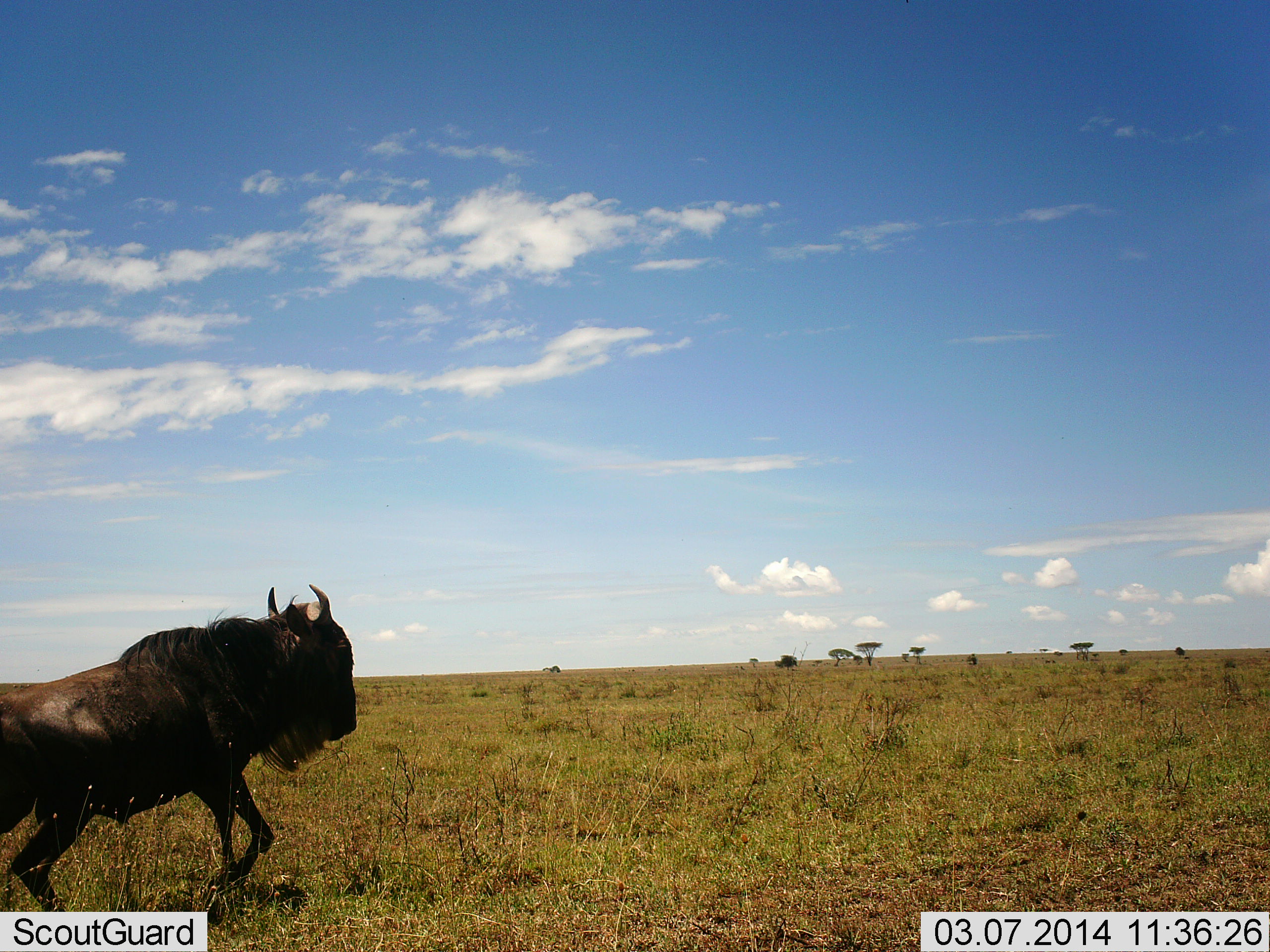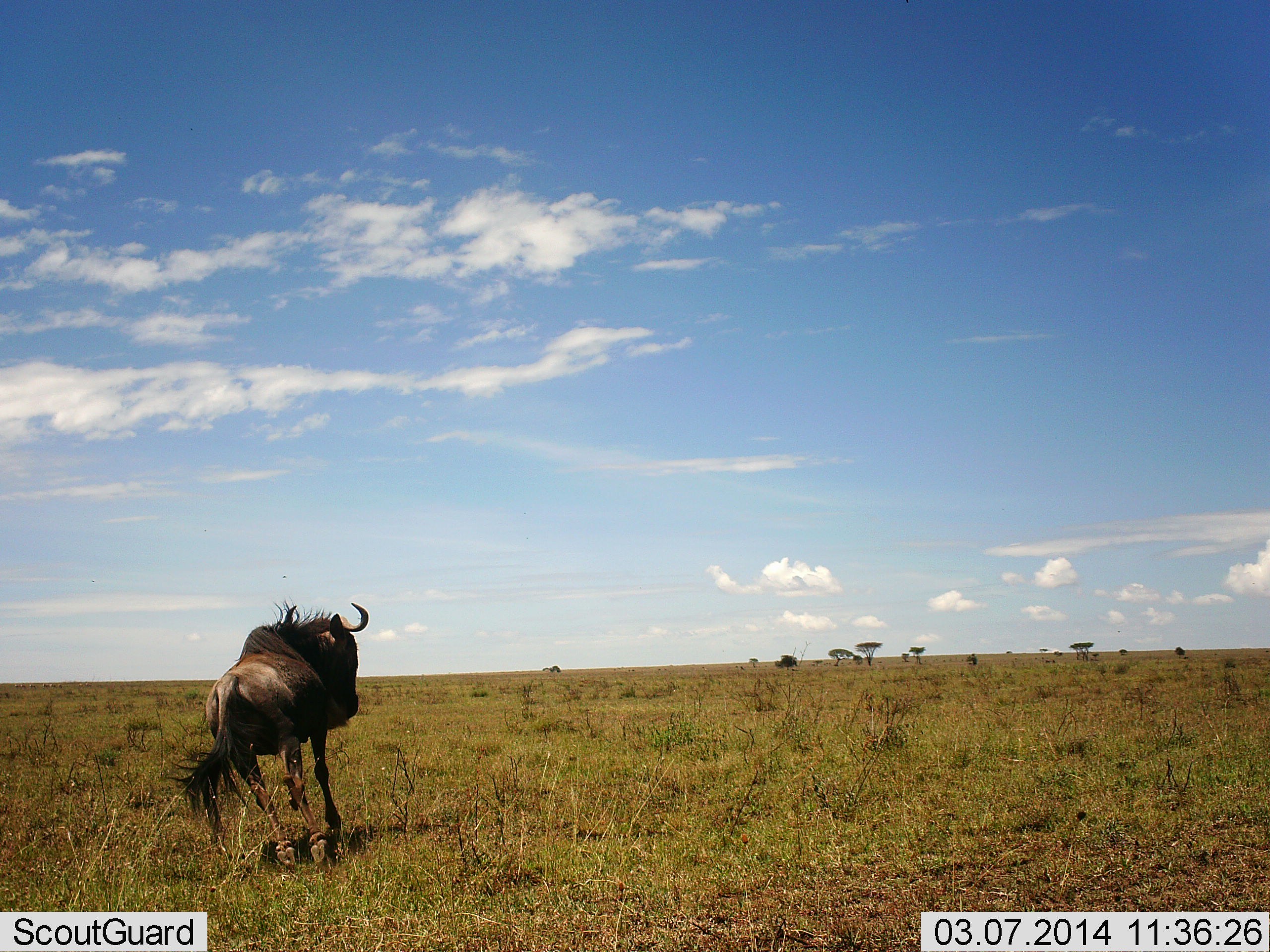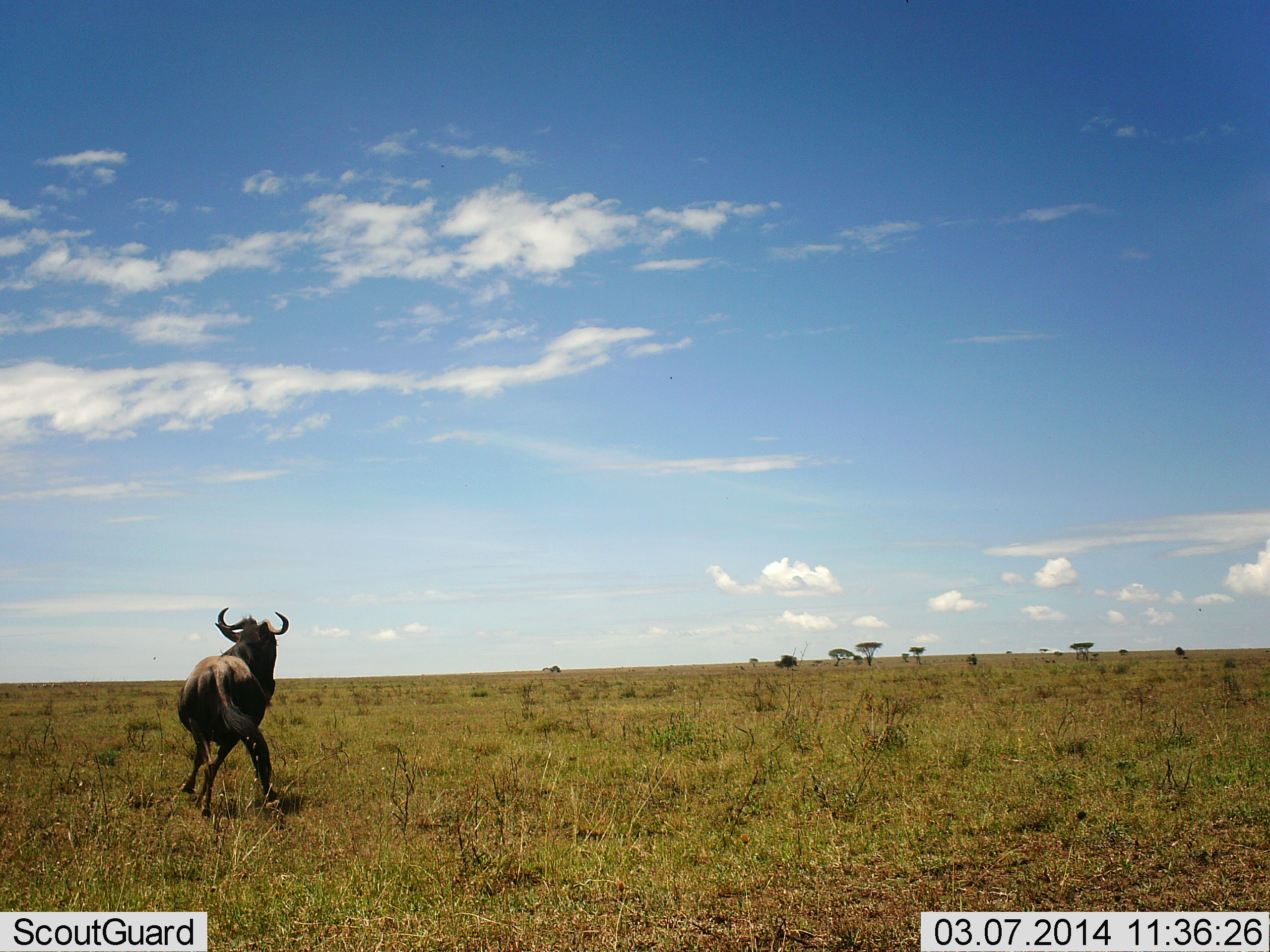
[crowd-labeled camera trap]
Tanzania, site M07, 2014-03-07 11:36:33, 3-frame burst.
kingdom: Animalia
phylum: Chordata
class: Mammalia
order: Artiodactyla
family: Bovidae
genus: Connochaetes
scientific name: Connochaetes taurinus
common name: blue wildebeest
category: wildebeest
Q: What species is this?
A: Wildebeest (blue wildebeest) (Connochaetes taurinus).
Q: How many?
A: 1.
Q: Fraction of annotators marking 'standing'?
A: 0%.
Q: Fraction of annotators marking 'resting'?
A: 0%.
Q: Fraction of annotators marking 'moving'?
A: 100%.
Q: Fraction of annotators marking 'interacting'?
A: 0%.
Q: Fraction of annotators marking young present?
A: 0%.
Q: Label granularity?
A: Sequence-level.